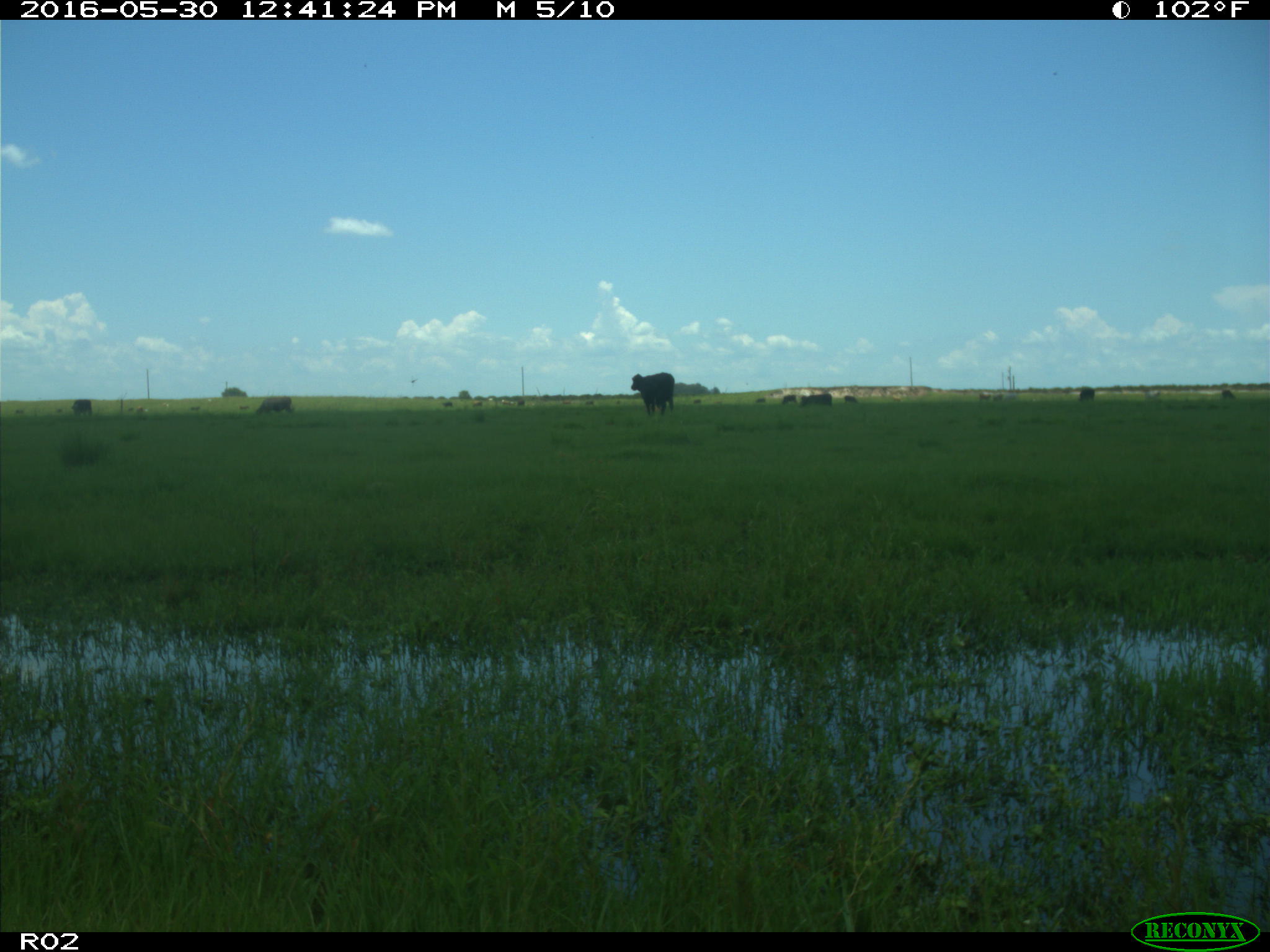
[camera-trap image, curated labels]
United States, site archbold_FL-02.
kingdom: Animalia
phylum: Chordata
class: Mammalia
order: Artiodactyla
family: Bovidae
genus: Bos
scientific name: Bos taurus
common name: domestic cow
Bos taurus (domestic cow).